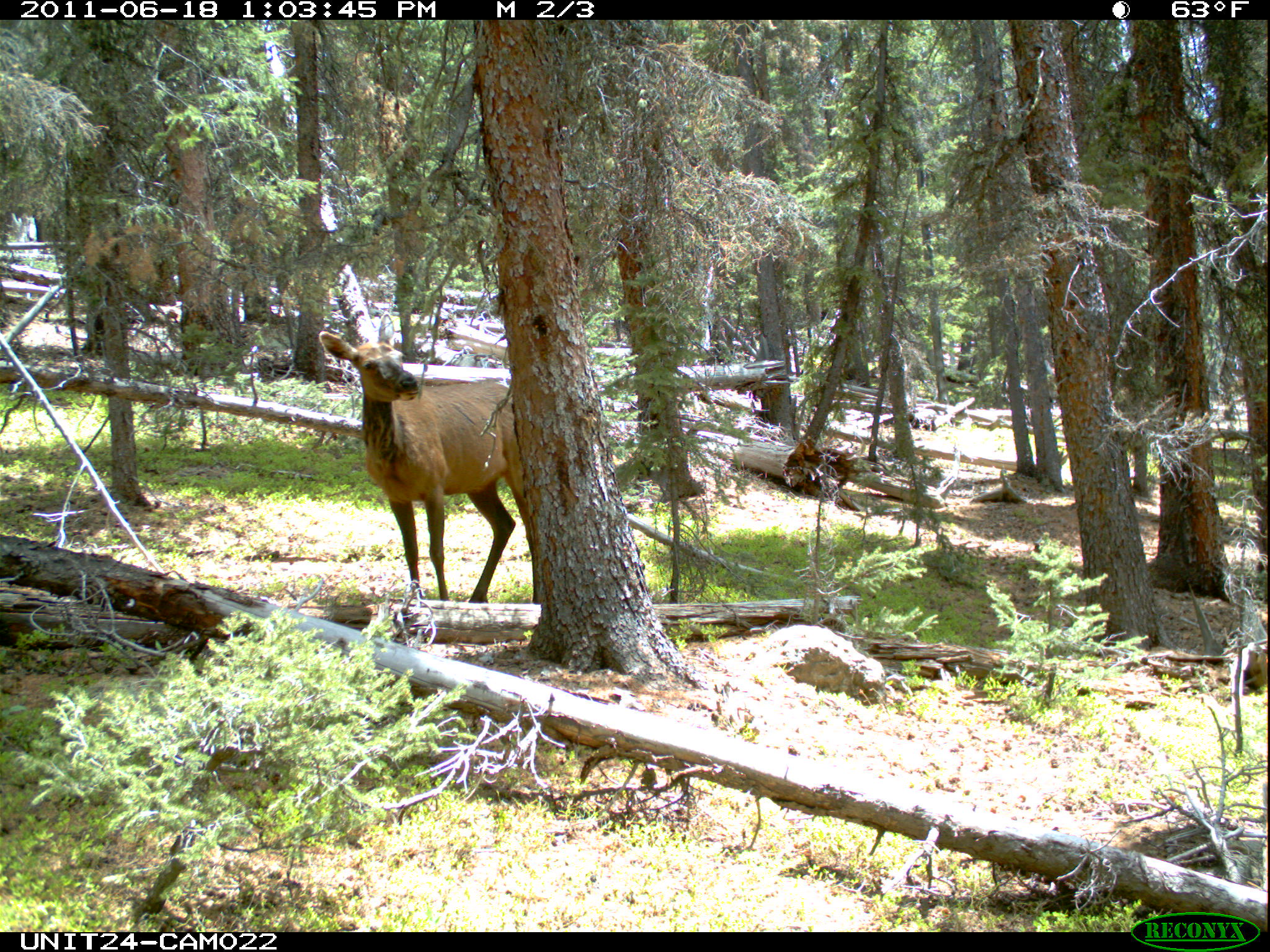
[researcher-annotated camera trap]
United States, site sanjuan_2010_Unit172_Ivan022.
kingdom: Animalia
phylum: Chordata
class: Mammalia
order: Artiodactyla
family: Cervidae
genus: Cervus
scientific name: Cervus elaphus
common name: red deer